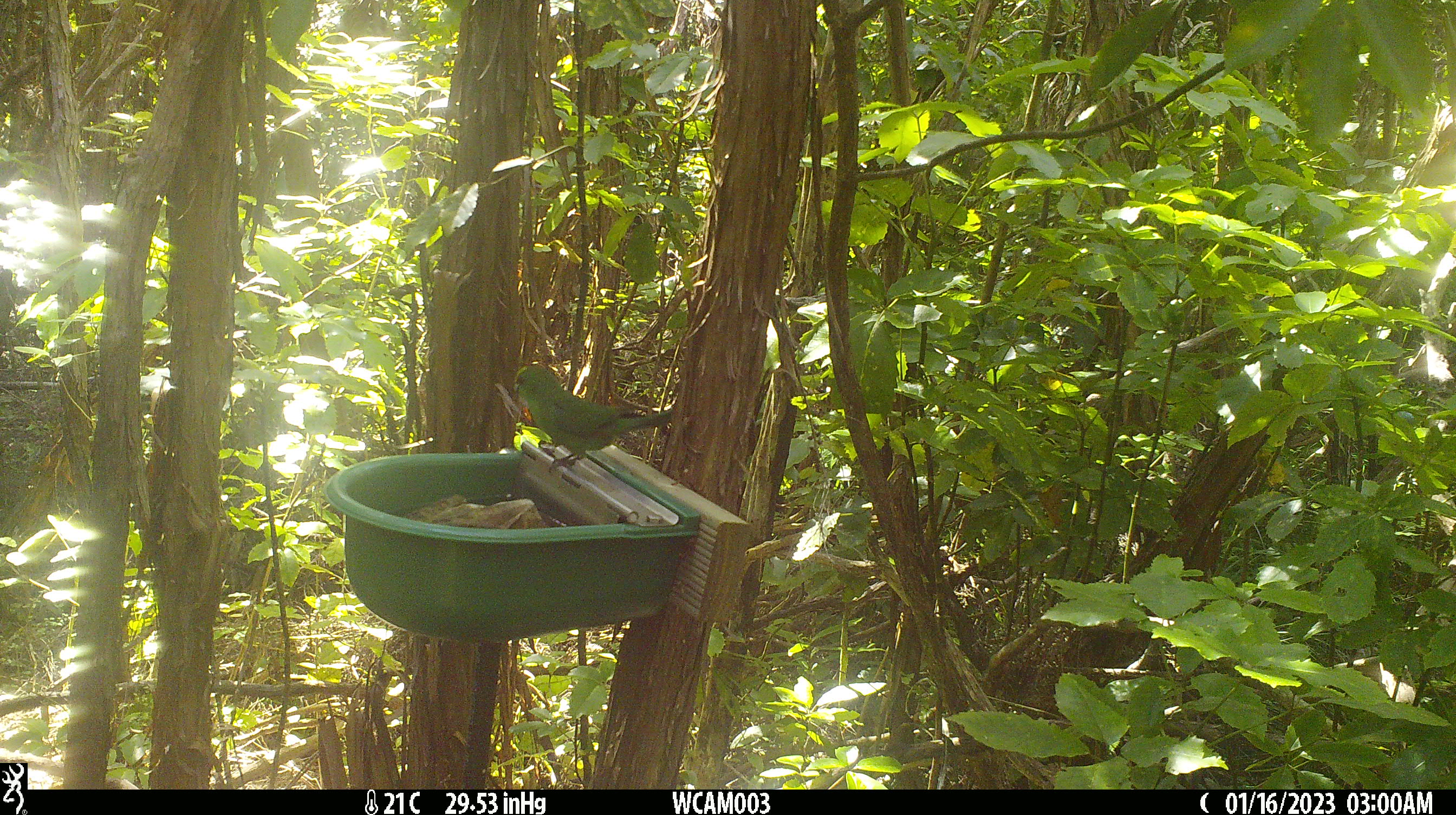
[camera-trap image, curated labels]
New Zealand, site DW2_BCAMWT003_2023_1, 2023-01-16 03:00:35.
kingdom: Animalia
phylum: Chordata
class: Aves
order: Psittaciformes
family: Psittaculidae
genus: Cyanoramphus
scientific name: Cyanoramphus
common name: parakeet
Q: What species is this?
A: Parakeet (Cyanoramphus).